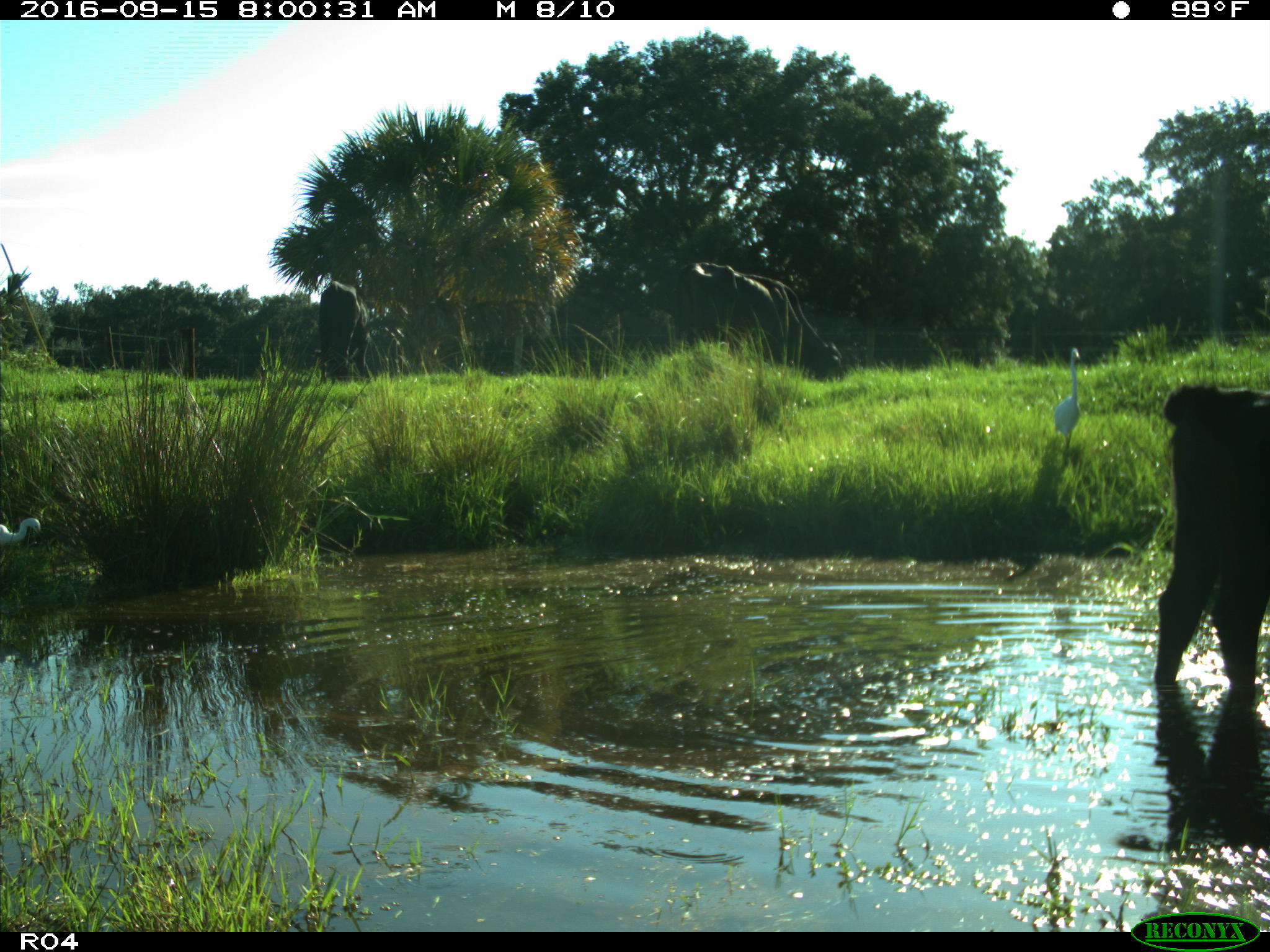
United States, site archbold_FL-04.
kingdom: Animalia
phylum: Chordata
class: Mammalia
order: Artiodactyla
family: Bovidae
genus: Bos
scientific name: Bos taurus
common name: domestic cow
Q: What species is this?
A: Bos taurus (domestic cow).